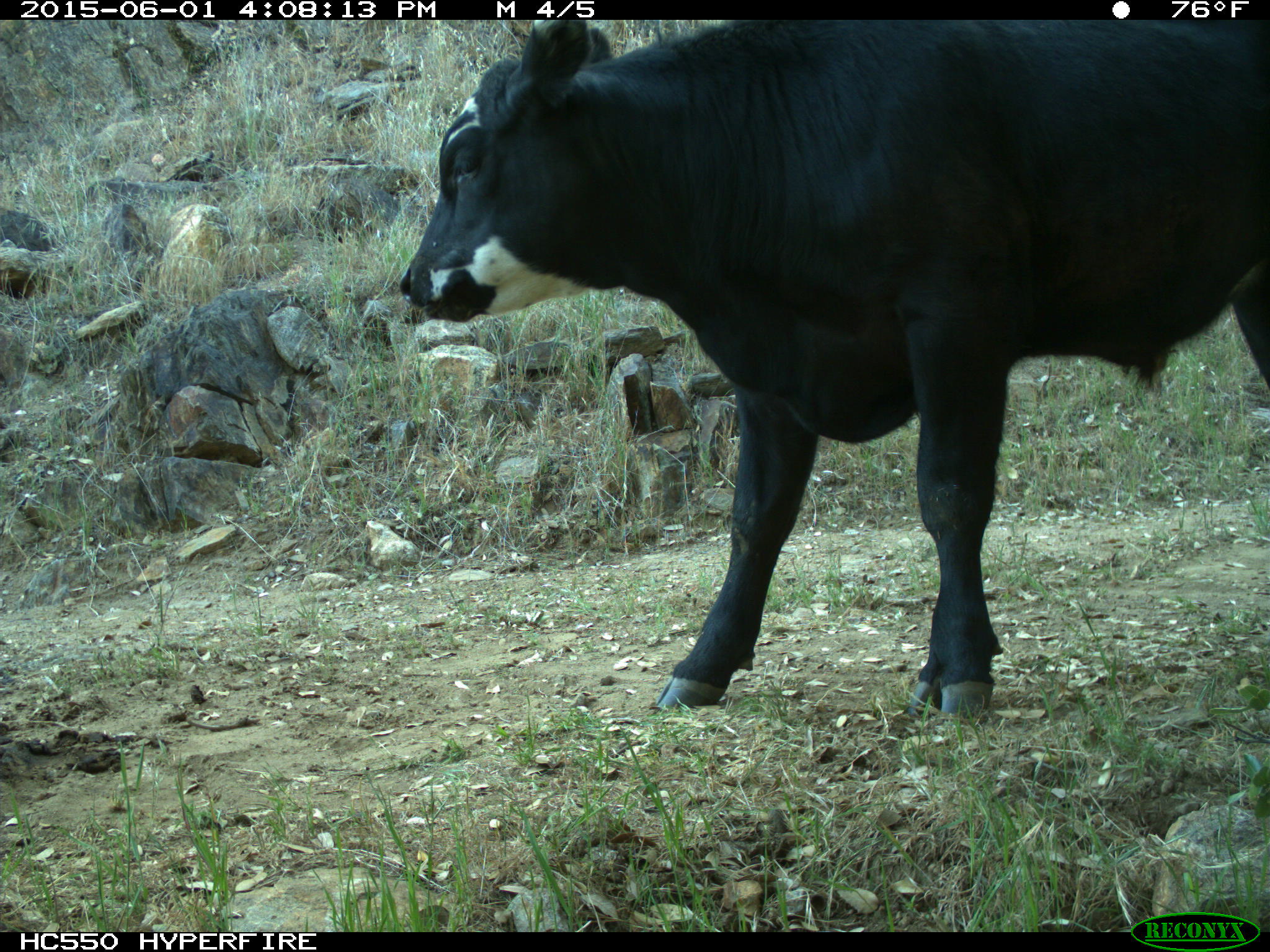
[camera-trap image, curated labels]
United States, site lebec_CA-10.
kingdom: Animalia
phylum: Chordata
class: Mammalia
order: Artiodactyla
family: Bovidae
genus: Bos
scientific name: Bos taurus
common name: domestic cow